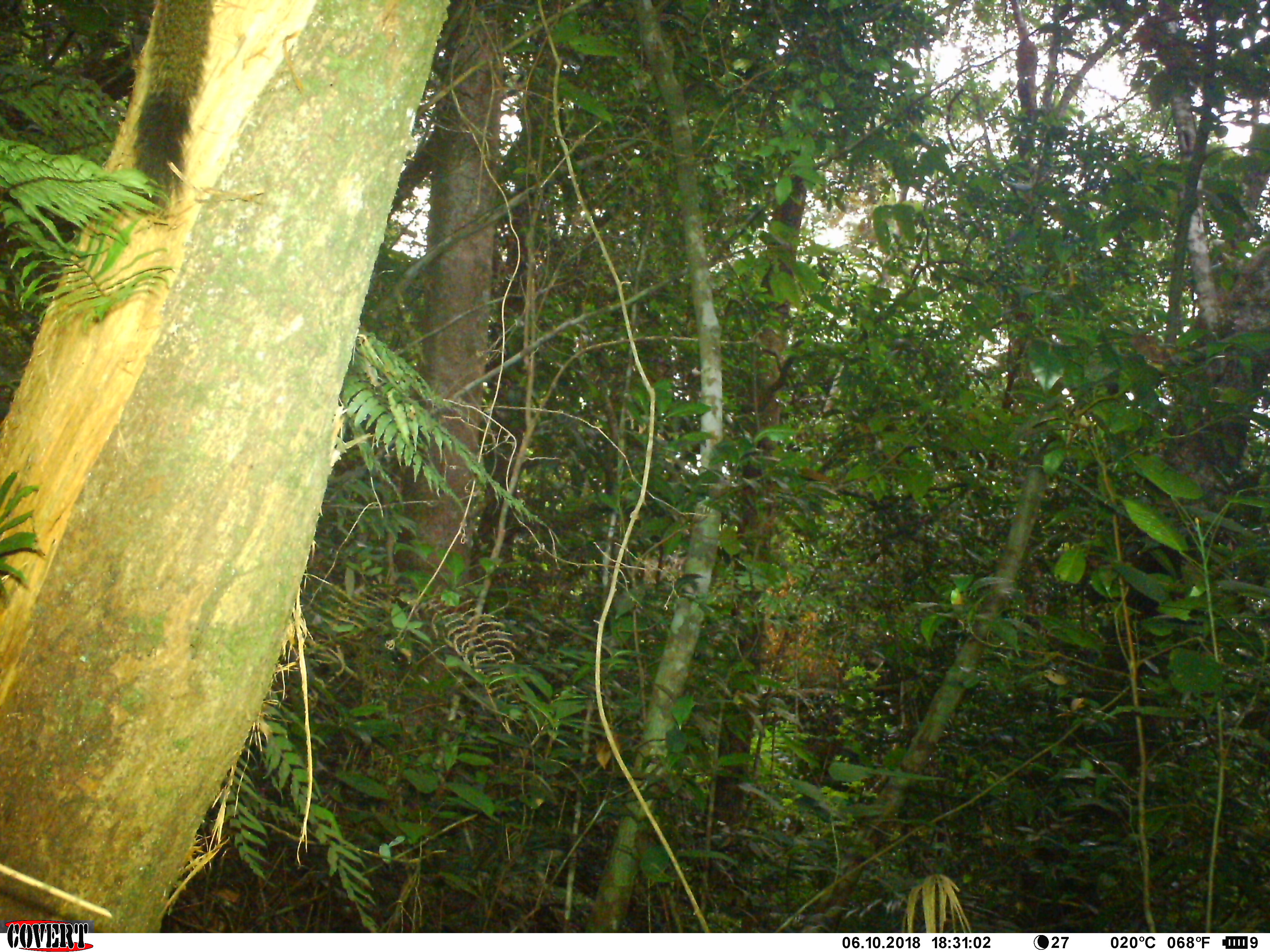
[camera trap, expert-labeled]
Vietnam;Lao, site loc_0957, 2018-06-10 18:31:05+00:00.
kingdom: Animalia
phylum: Chordata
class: Mammalia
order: Rodentia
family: Sciuridae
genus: Sciurus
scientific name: Sciurus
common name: squirrel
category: unidentified squirrel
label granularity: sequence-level